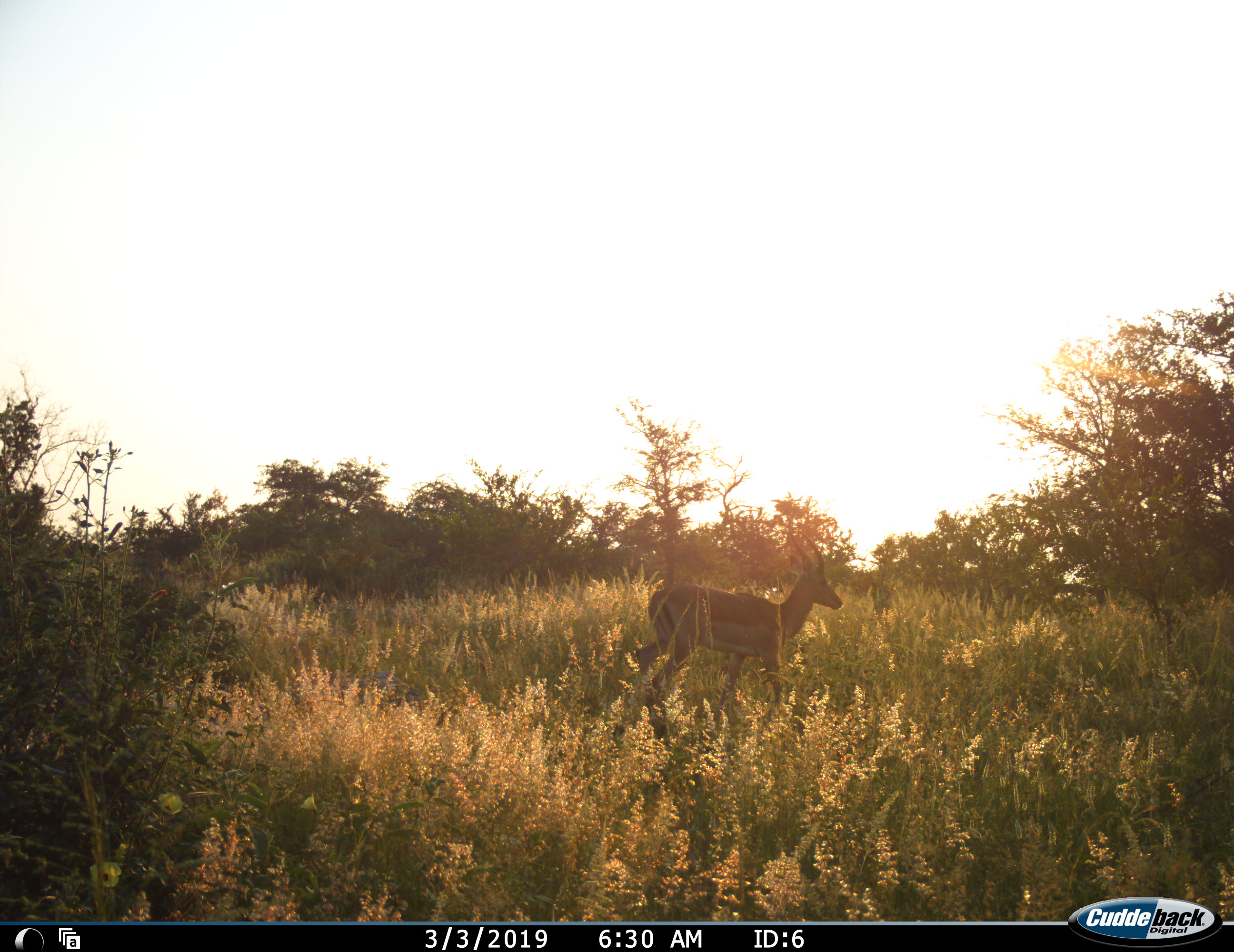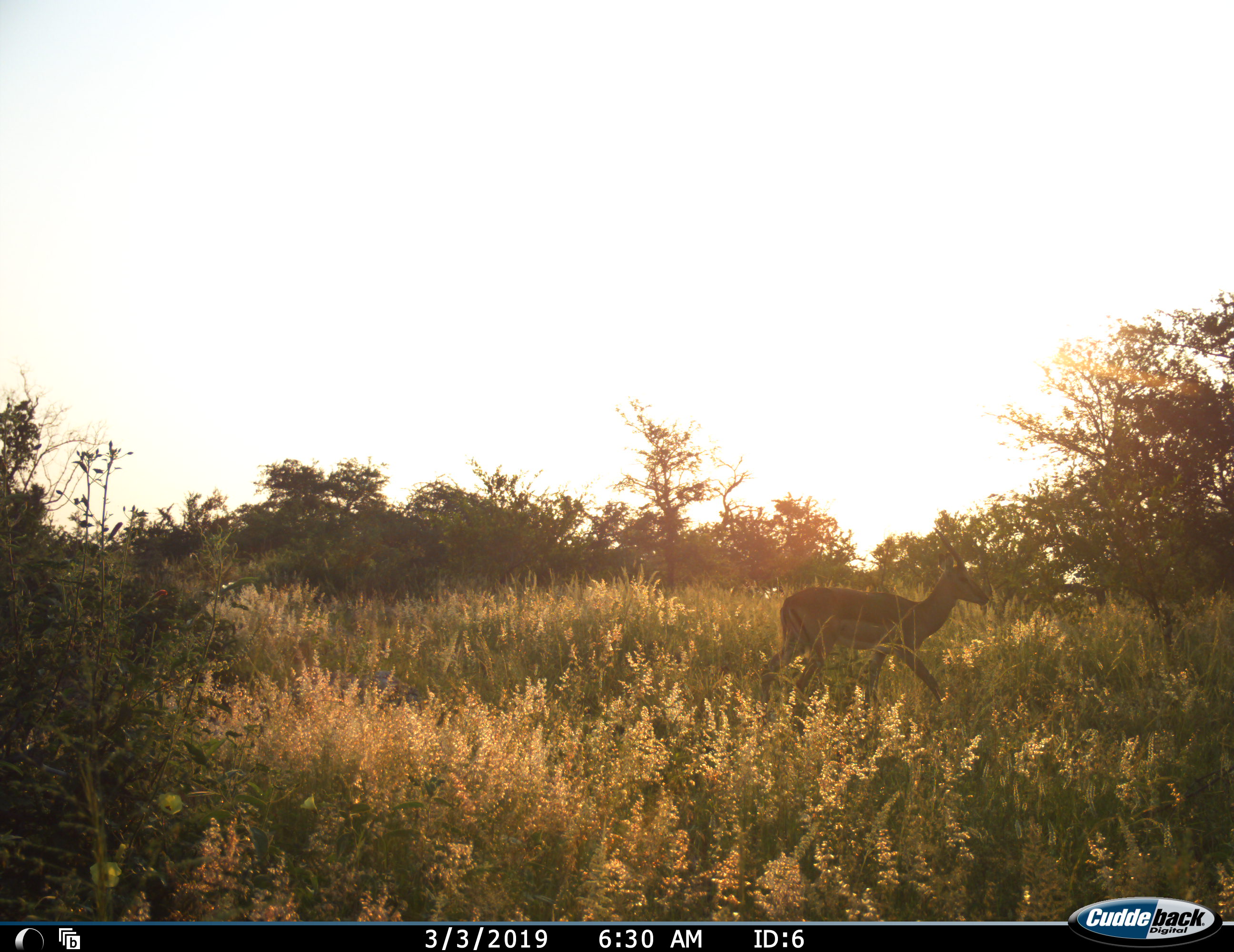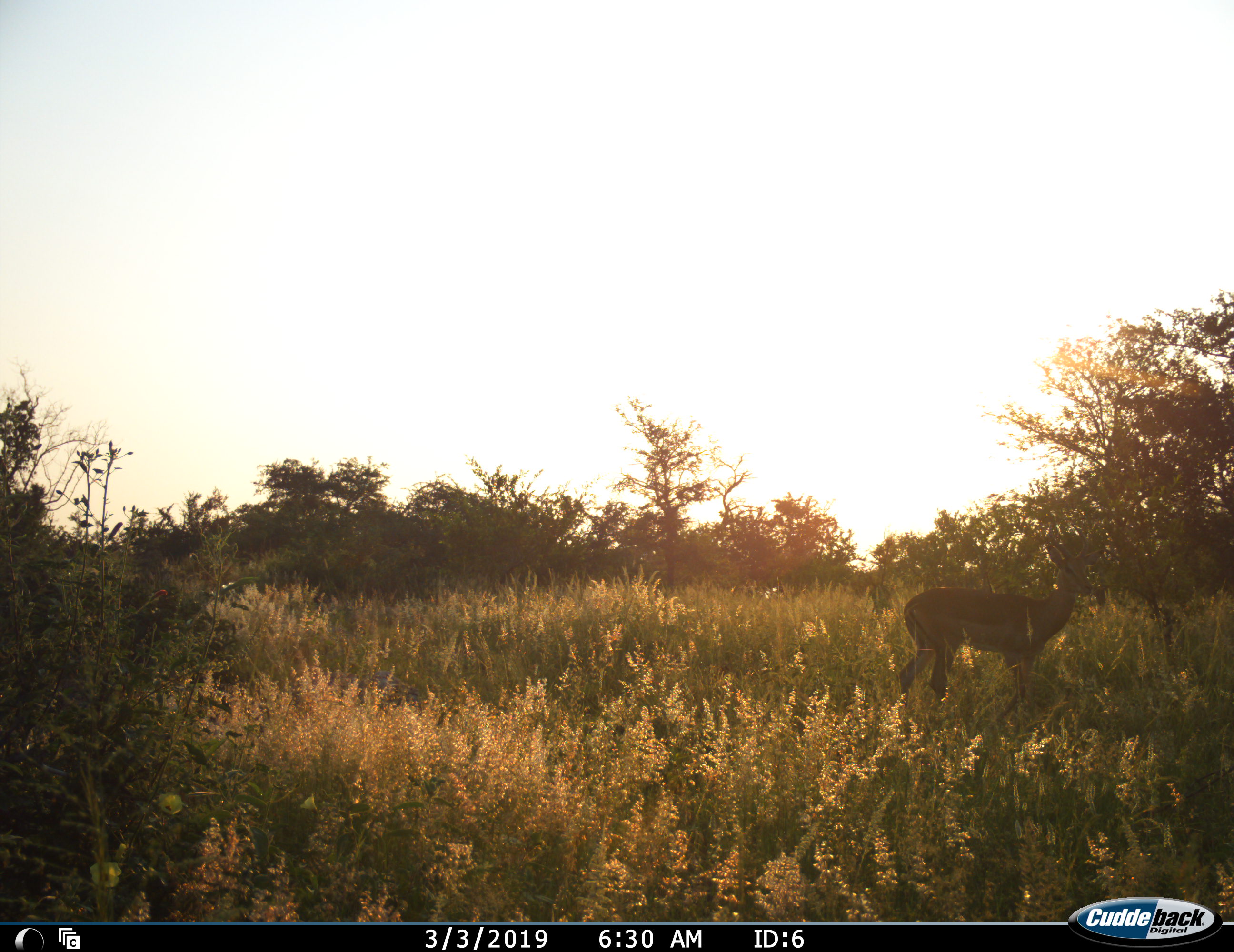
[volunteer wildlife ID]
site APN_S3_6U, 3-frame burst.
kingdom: Animalia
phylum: Chordata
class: Mammalia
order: Artiodactyla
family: Bovidae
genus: Aepyceros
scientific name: Aepyceros melampus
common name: impala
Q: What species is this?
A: Impala (Aepyceros melampus).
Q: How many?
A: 1.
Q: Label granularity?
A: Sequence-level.